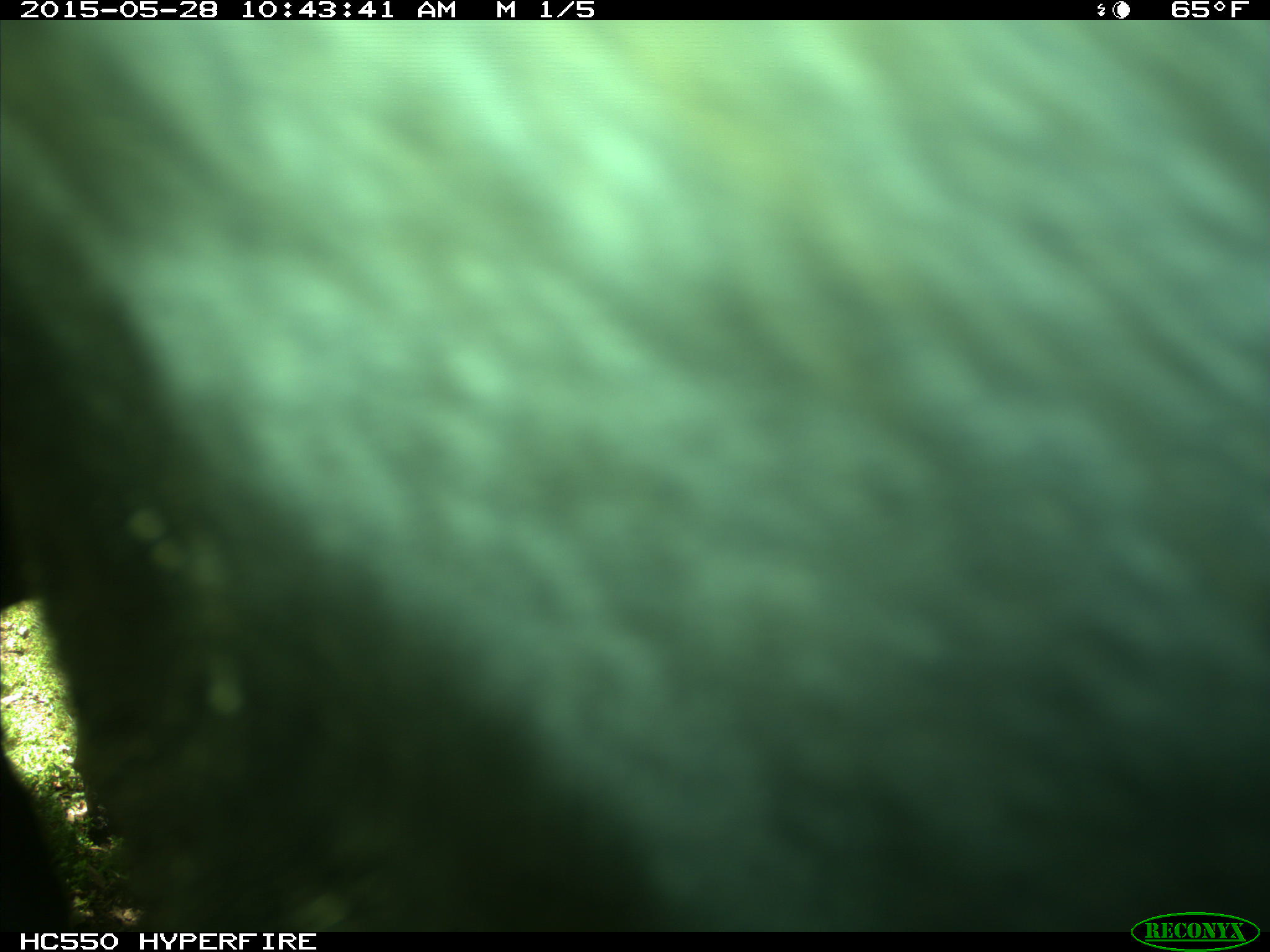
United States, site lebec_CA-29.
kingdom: Animalia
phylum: Chordata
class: Mammalia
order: Artiodactyla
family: Bovidae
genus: Bos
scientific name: Bos taurus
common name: domestic cow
Bos taurus (domestic cow).